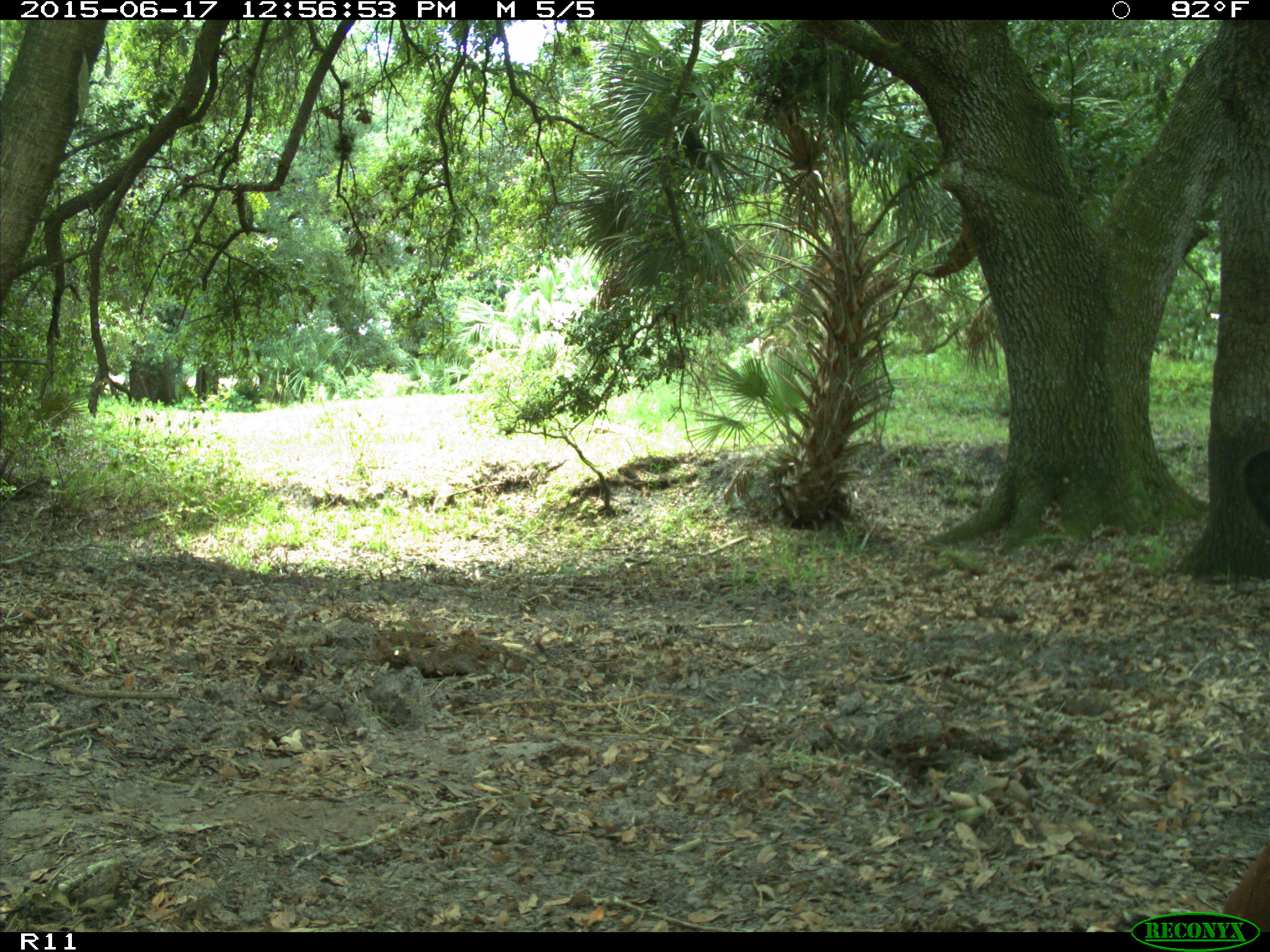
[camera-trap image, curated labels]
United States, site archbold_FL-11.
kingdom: Animalia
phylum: Chordata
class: Mammalia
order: Artiodactyla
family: Bovidae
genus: Bos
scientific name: Bos taurus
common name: domestic cow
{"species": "Bos taurus (domestic cow)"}